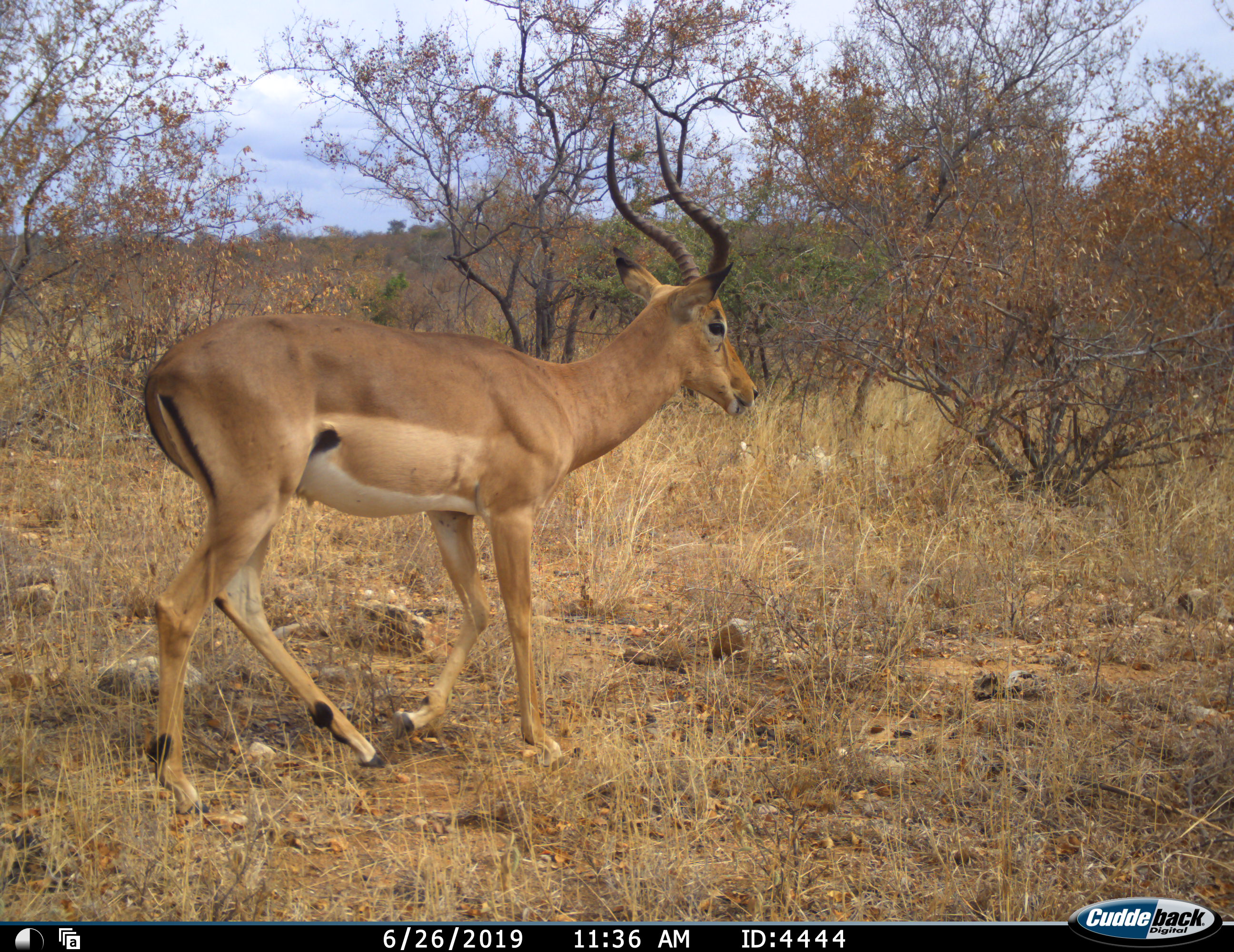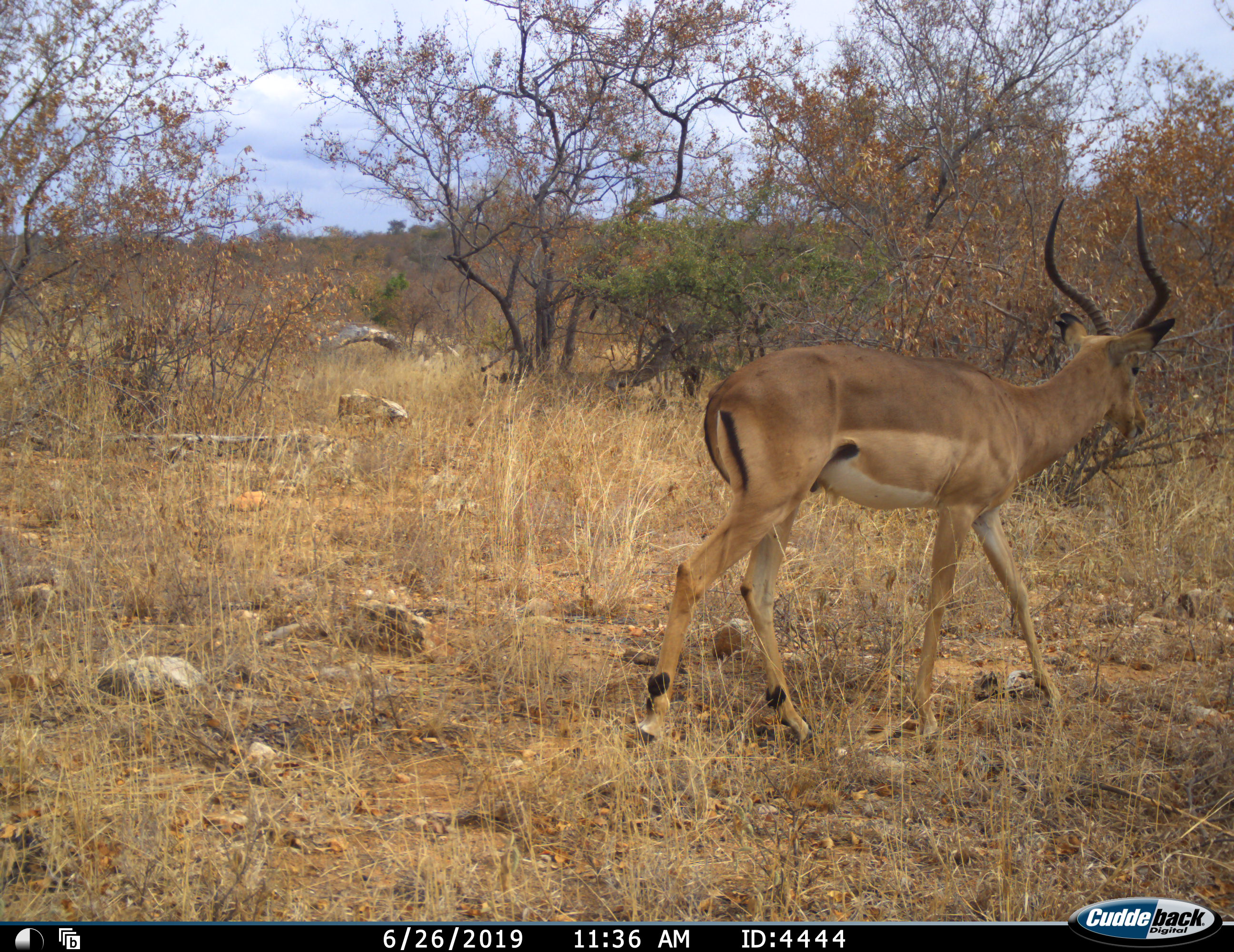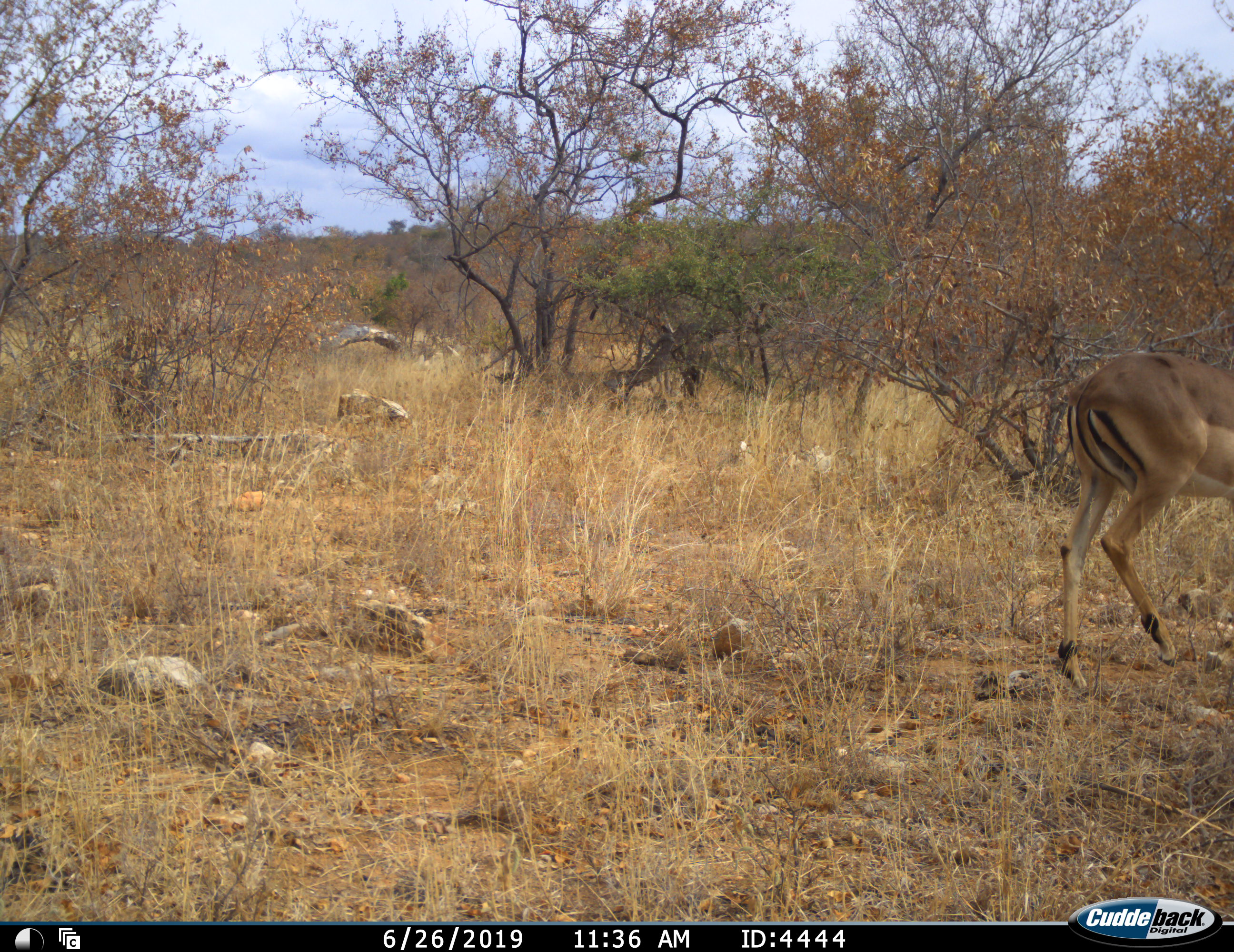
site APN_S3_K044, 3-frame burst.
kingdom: Animalia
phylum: Chordata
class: Mammalia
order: Artiodactyla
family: Bovidae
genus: Aepyceros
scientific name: Aepyceros melampus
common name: impala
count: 1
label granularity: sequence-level